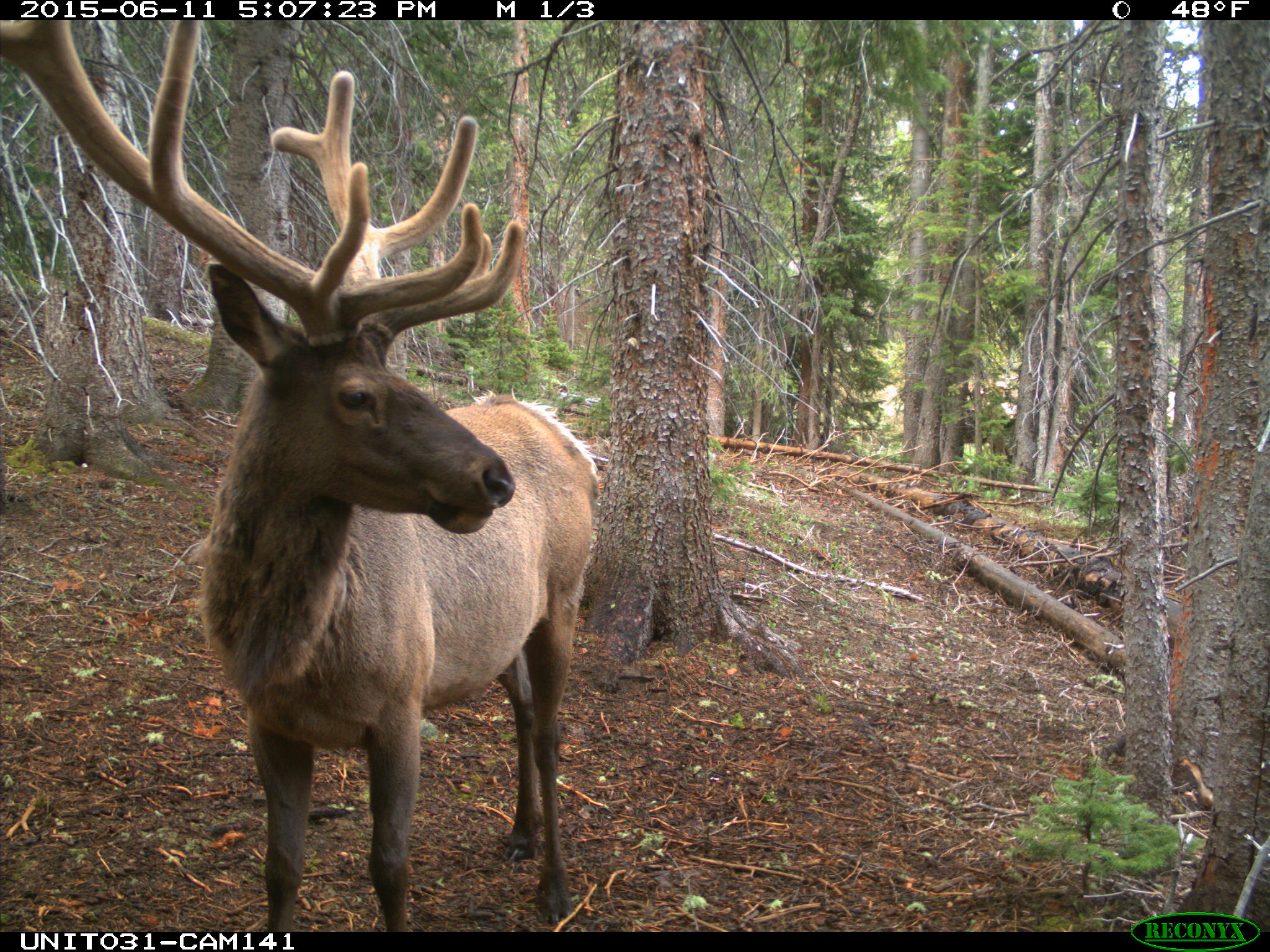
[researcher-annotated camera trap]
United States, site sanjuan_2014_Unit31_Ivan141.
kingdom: Animalia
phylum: Chordata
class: Mammalia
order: Artiodactyla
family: Cervidae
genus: Cervus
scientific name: Cervus elaphus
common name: red deer